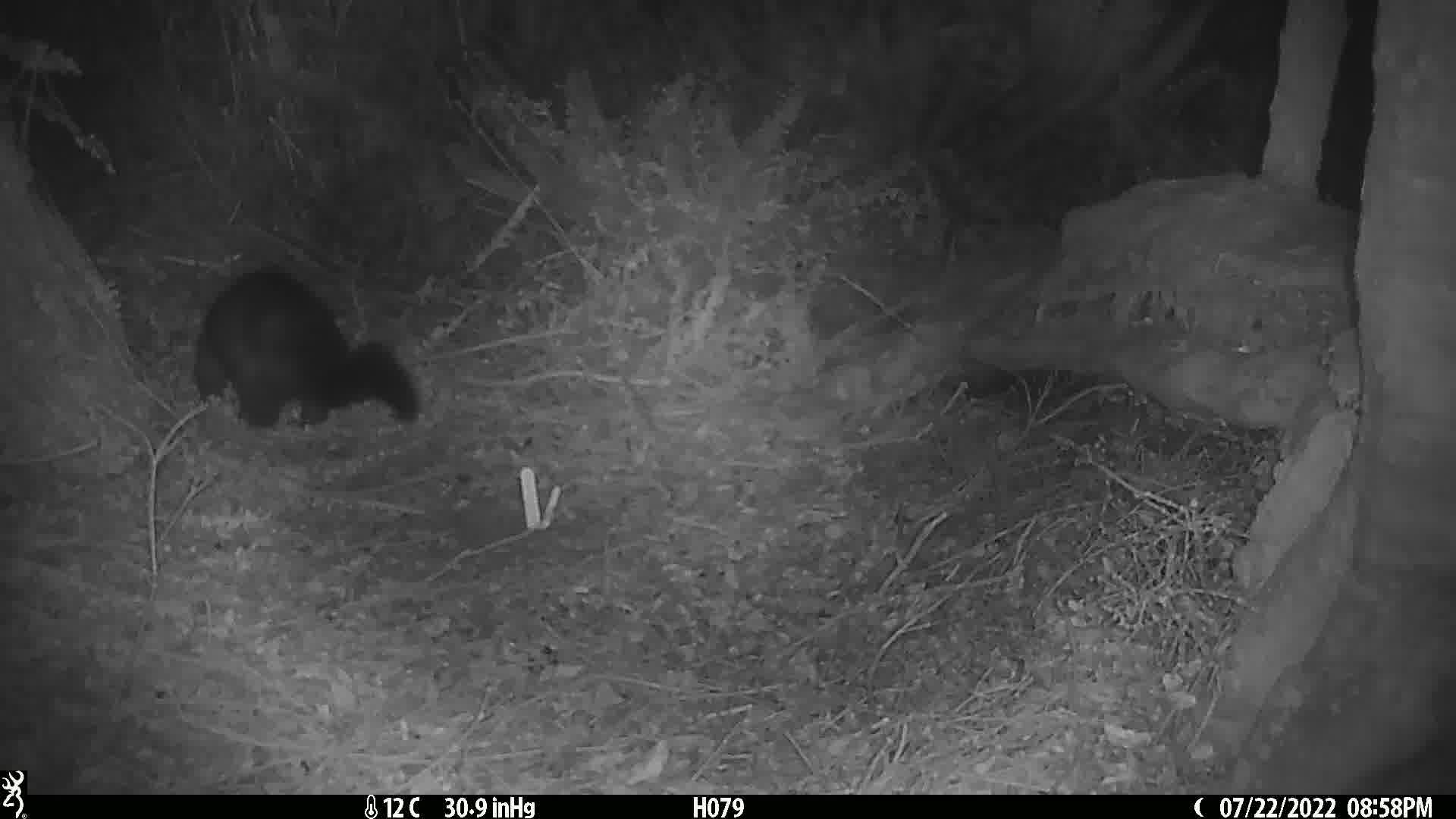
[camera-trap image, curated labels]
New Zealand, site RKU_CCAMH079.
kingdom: Animalia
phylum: Chordata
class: Mammalia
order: Diprotodontia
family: Phalangeridae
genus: Trichosurus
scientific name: Trichosurus vulpecula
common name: common brushtail possum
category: possum